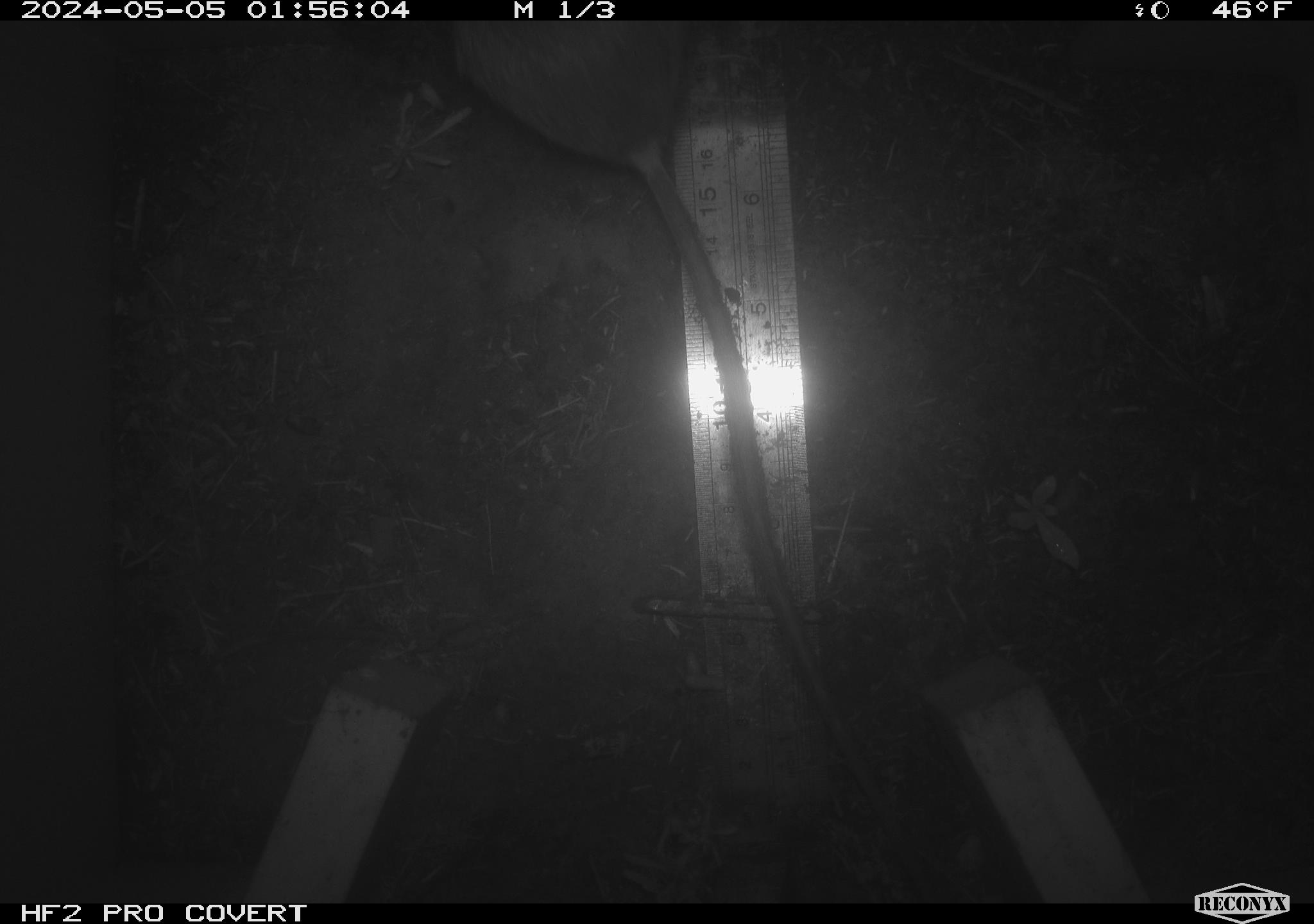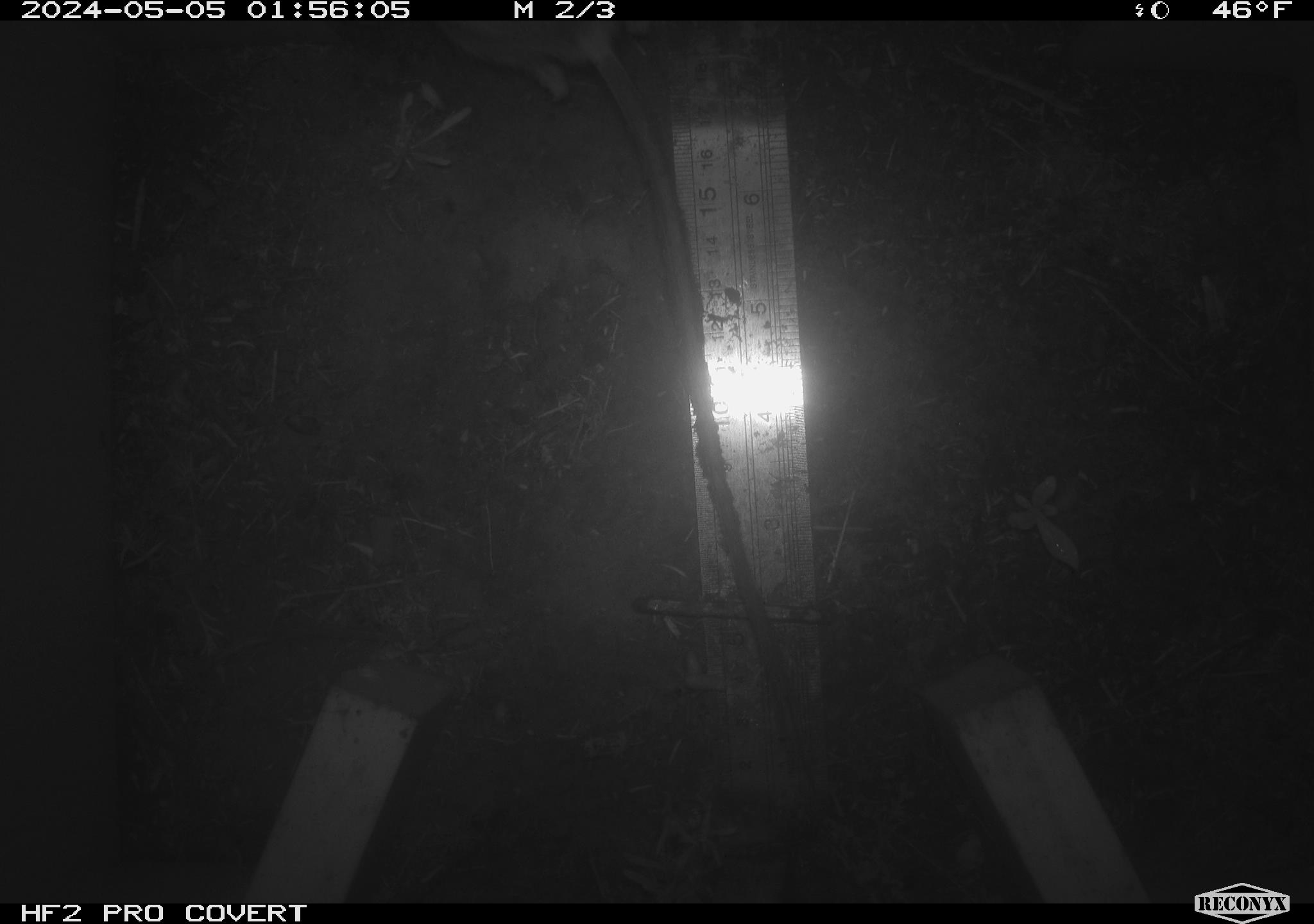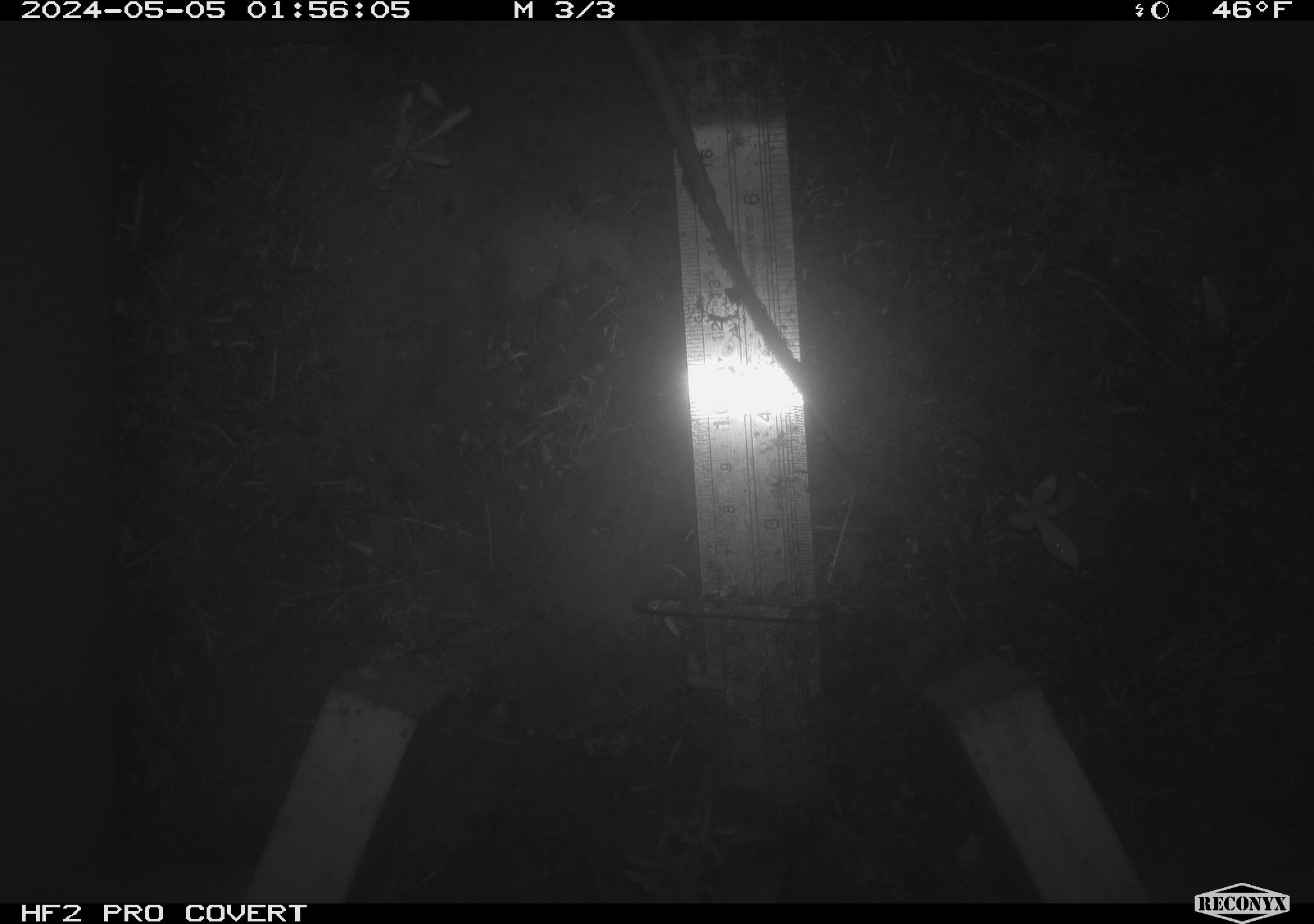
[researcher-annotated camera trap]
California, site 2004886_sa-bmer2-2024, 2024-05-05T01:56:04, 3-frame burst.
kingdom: Animalia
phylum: Chordata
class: Mammalia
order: Rodentia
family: Muridae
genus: Rattus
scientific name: Rattus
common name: rat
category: rattus species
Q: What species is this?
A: Rattus species (rat) (Rattus).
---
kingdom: Animalia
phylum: Chordata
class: Mammalia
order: Rodentia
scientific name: Rodentia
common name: mouse species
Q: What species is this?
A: Mouse species (Rodentia).